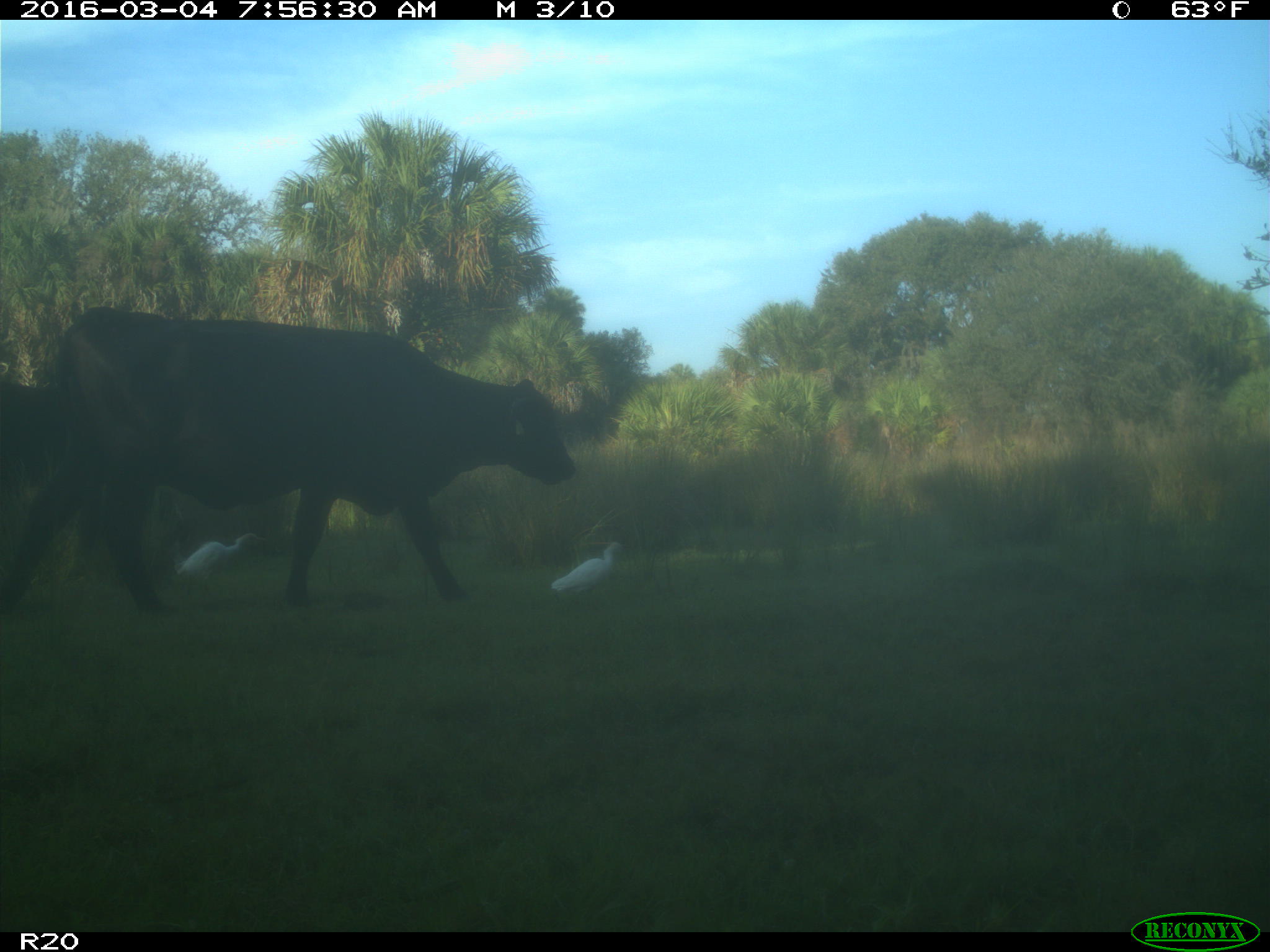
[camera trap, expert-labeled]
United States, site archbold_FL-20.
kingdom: Animalia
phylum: Chordata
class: Mammalia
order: Artiodactyla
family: Bovidae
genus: Bos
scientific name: Bos taurus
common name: domestic cow